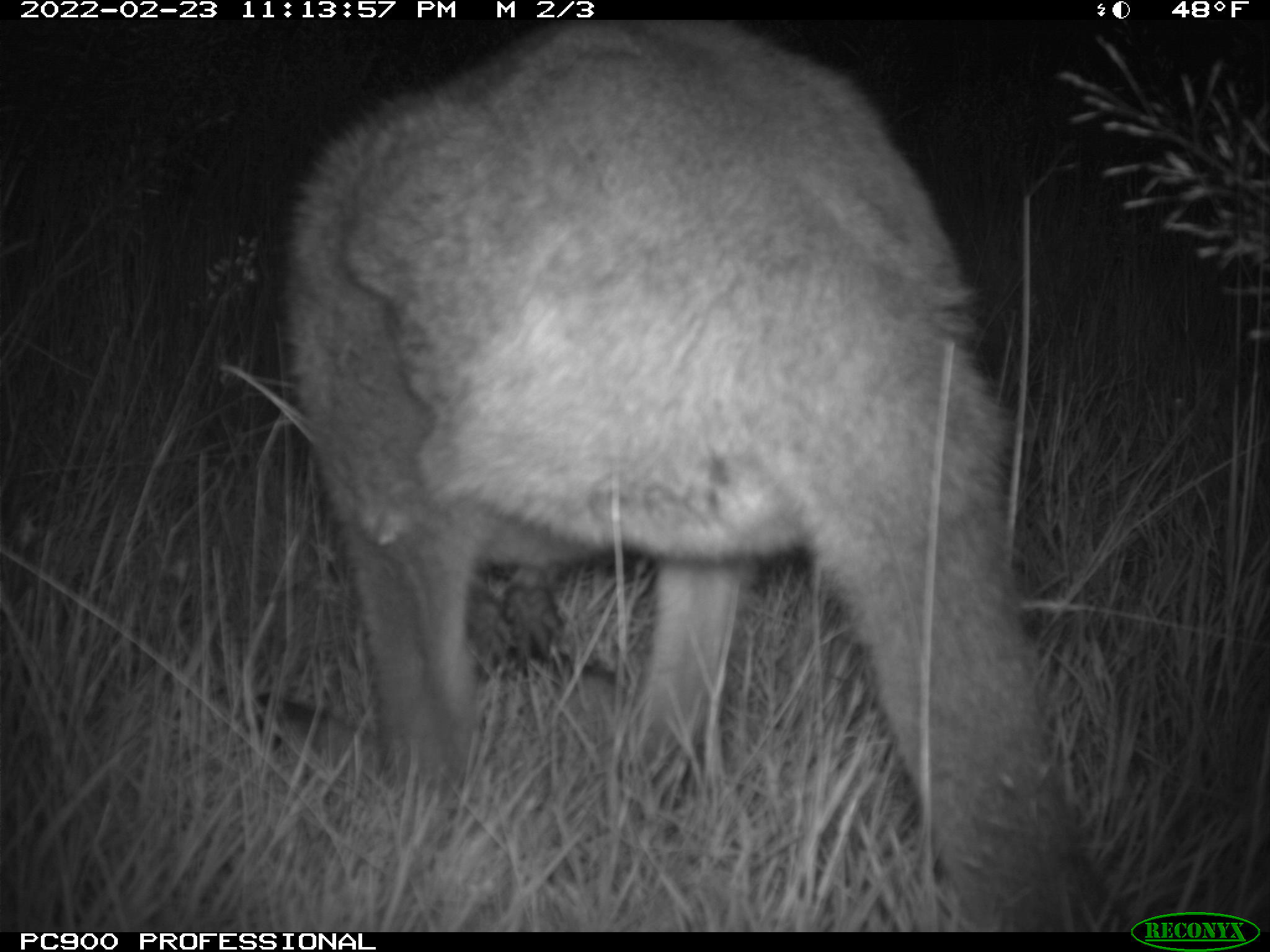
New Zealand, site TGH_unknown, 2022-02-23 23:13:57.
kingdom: Animalia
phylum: Chordata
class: Mammalia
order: Diprotodontia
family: Macropodidae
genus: Notamacropus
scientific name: Notamacropus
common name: wallaby